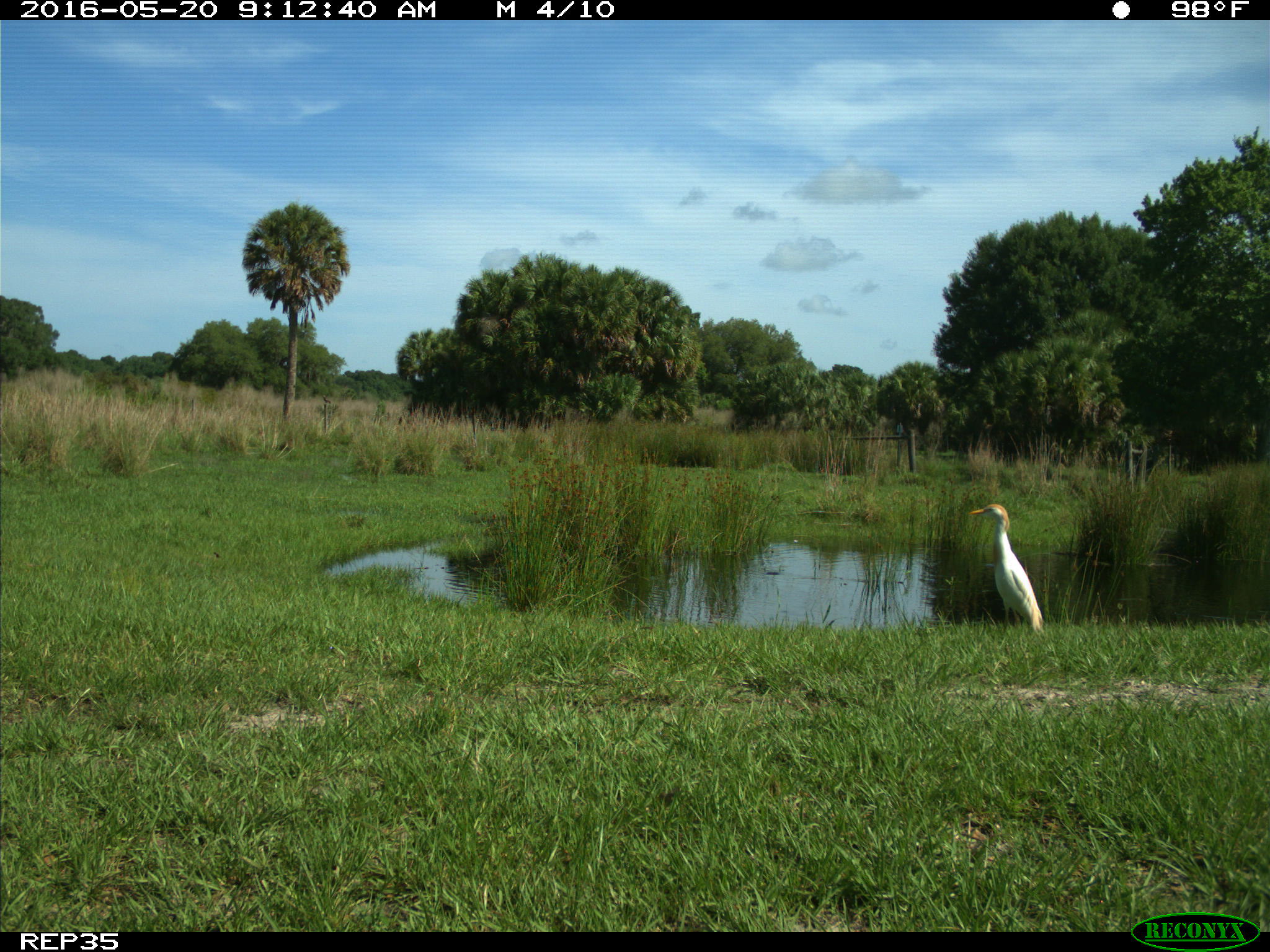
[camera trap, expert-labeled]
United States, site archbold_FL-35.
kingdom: Animalia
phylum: Chordata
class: Aves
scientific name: Aves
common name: birds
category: unidentified bird